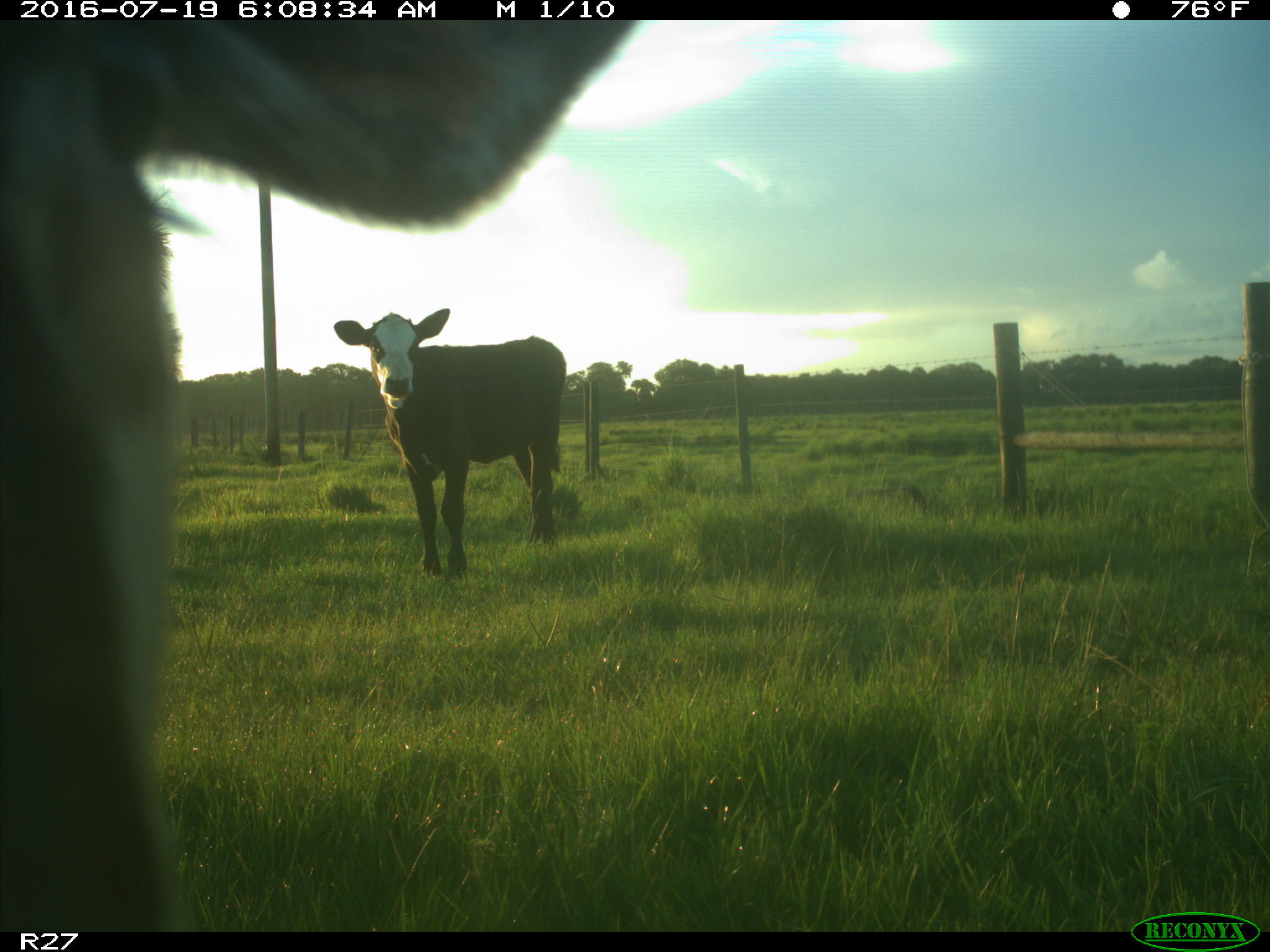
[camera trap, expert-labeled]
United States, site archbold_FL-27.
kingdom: Animalia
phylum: Chordata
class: Mammalia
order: Artiodactyla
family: Bovidae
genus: Bos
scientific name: Bos taurus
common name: domestic cow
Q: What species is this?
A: Bos taurus (domestic cow).